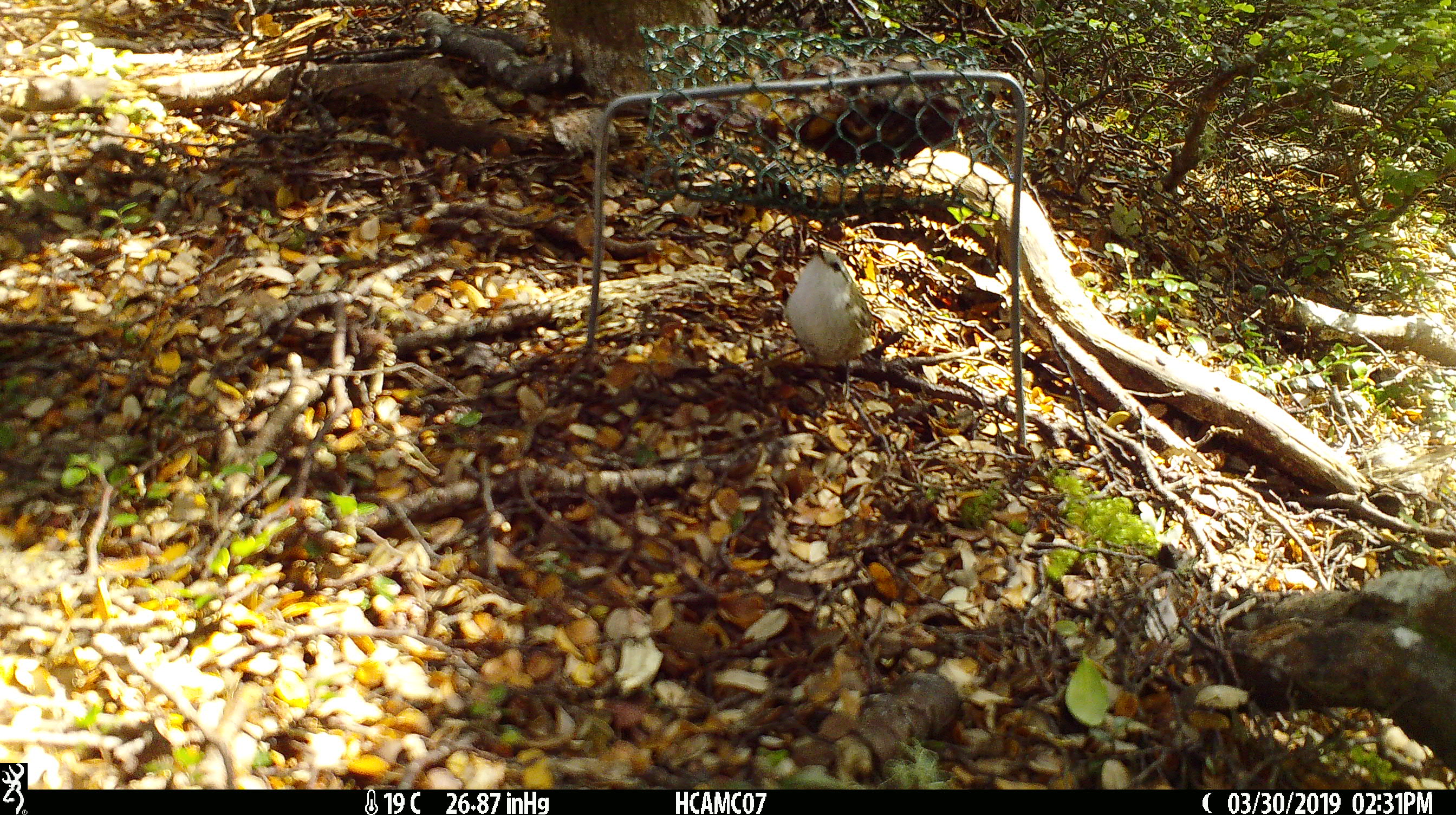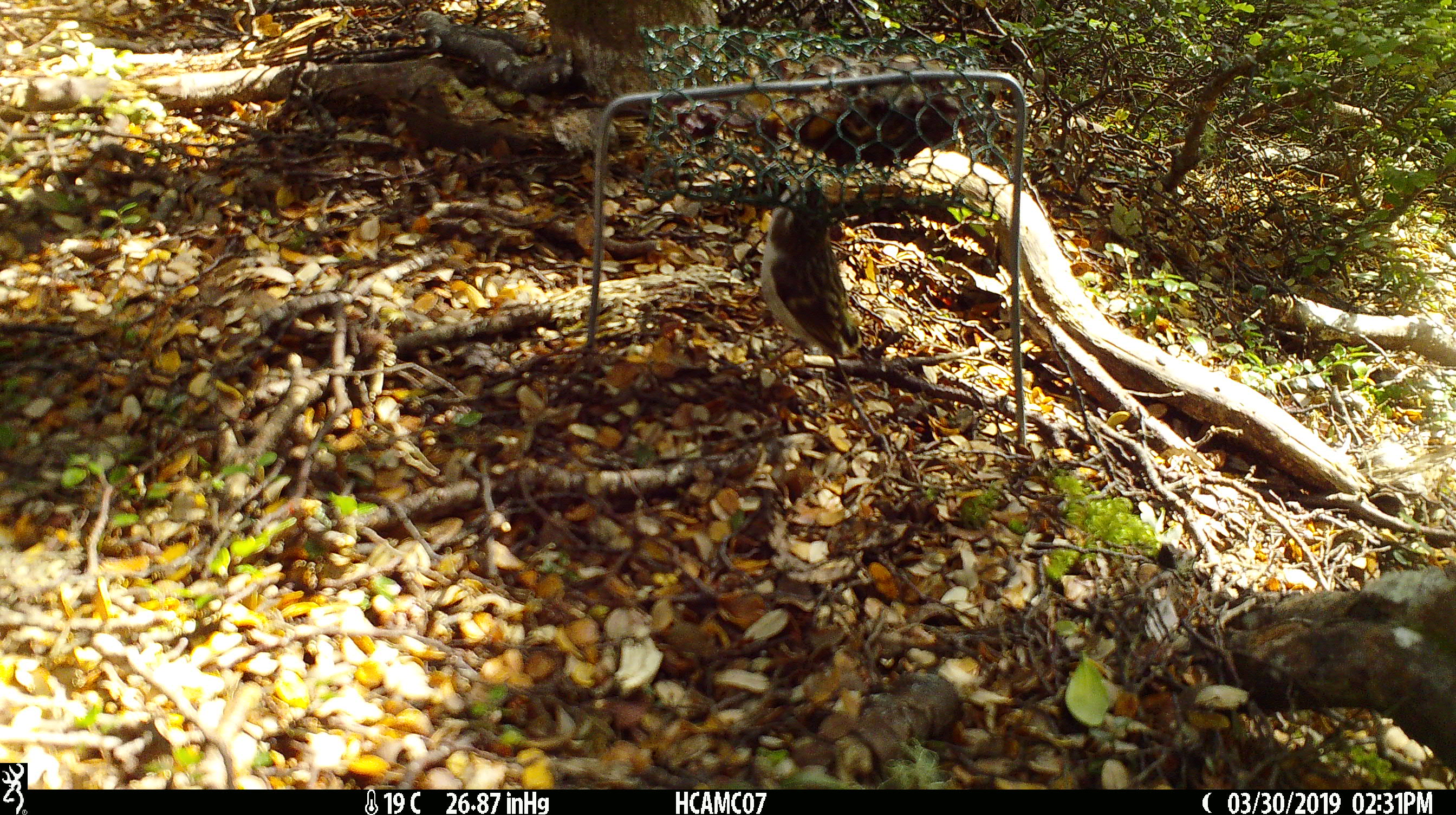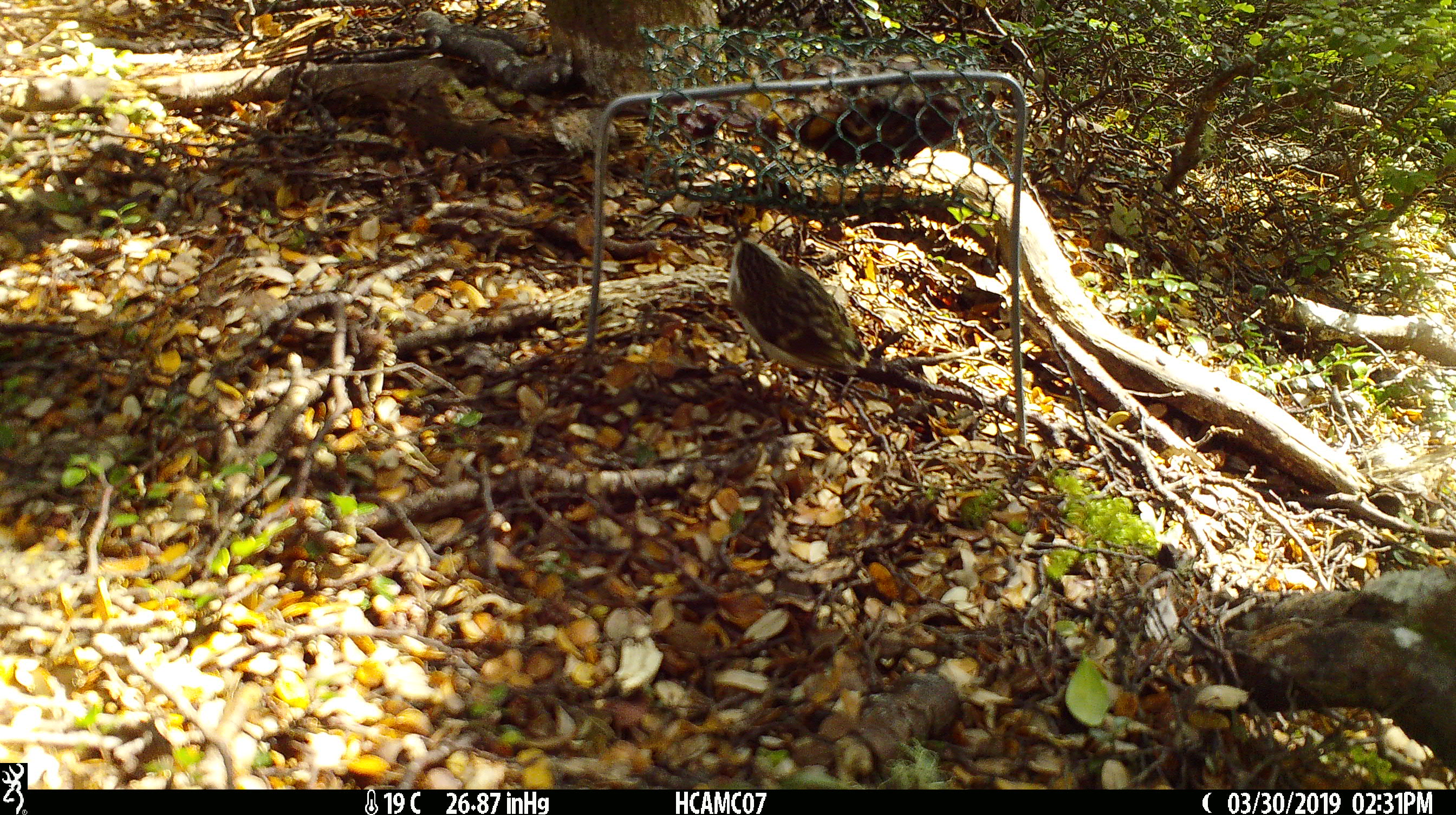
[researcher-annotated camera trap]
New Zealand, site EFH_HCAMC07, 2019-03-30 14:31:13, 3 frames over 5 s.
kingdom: Animalia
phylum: Chordata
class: Aves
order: Passeriformes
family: Acanthisittidae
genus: Acanthisitta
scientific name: Acanthisitta chloris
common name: rifleman